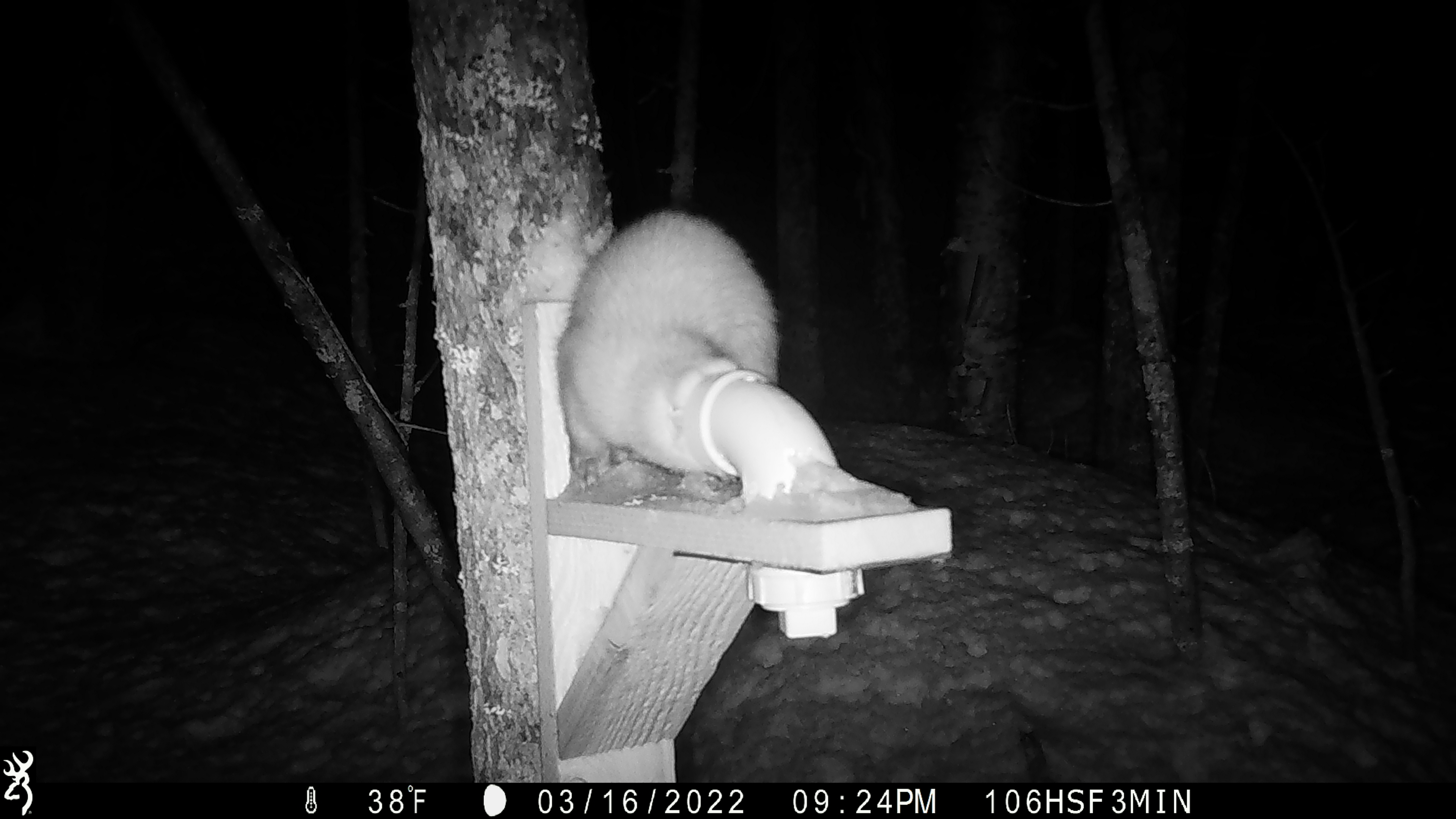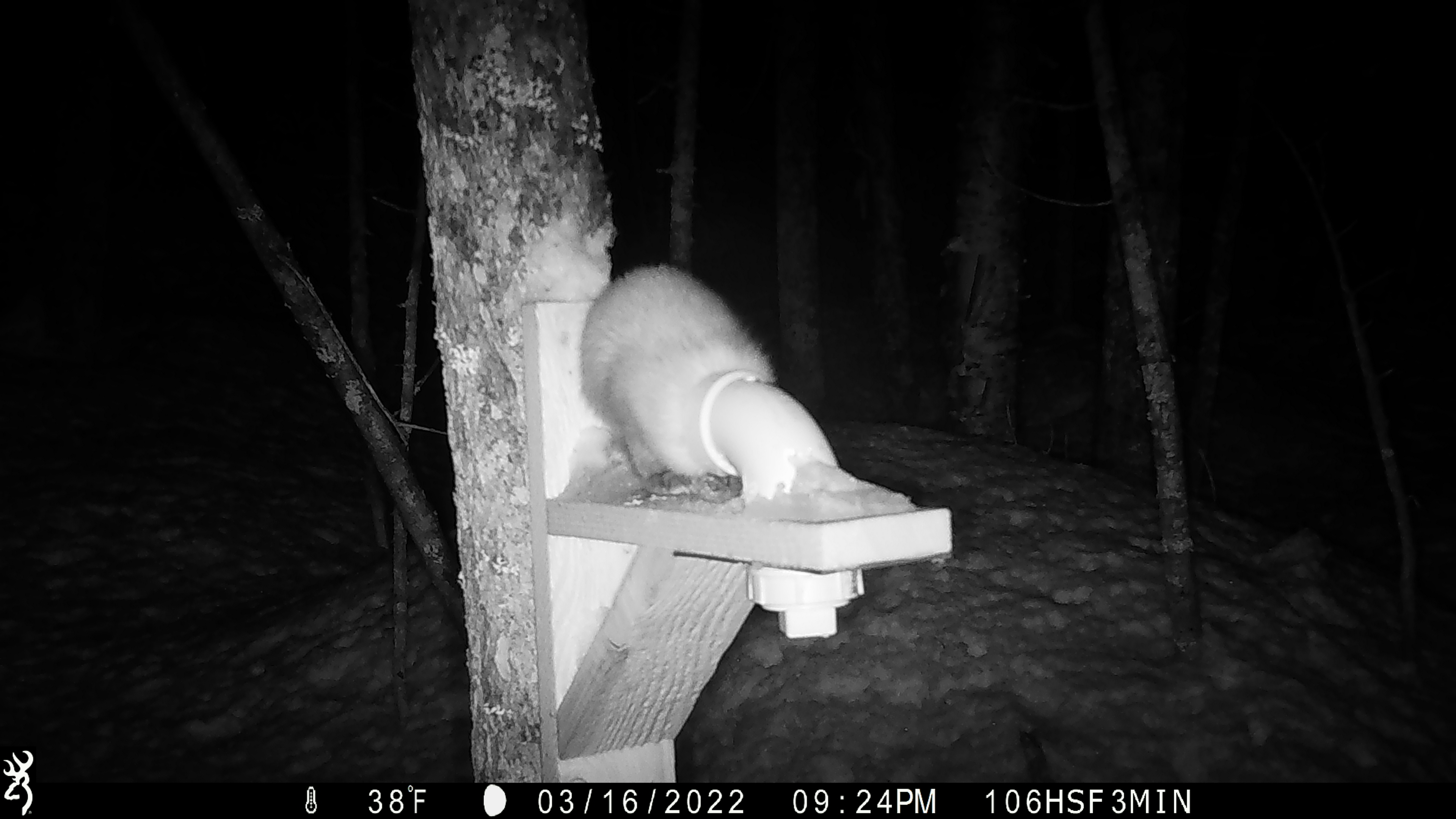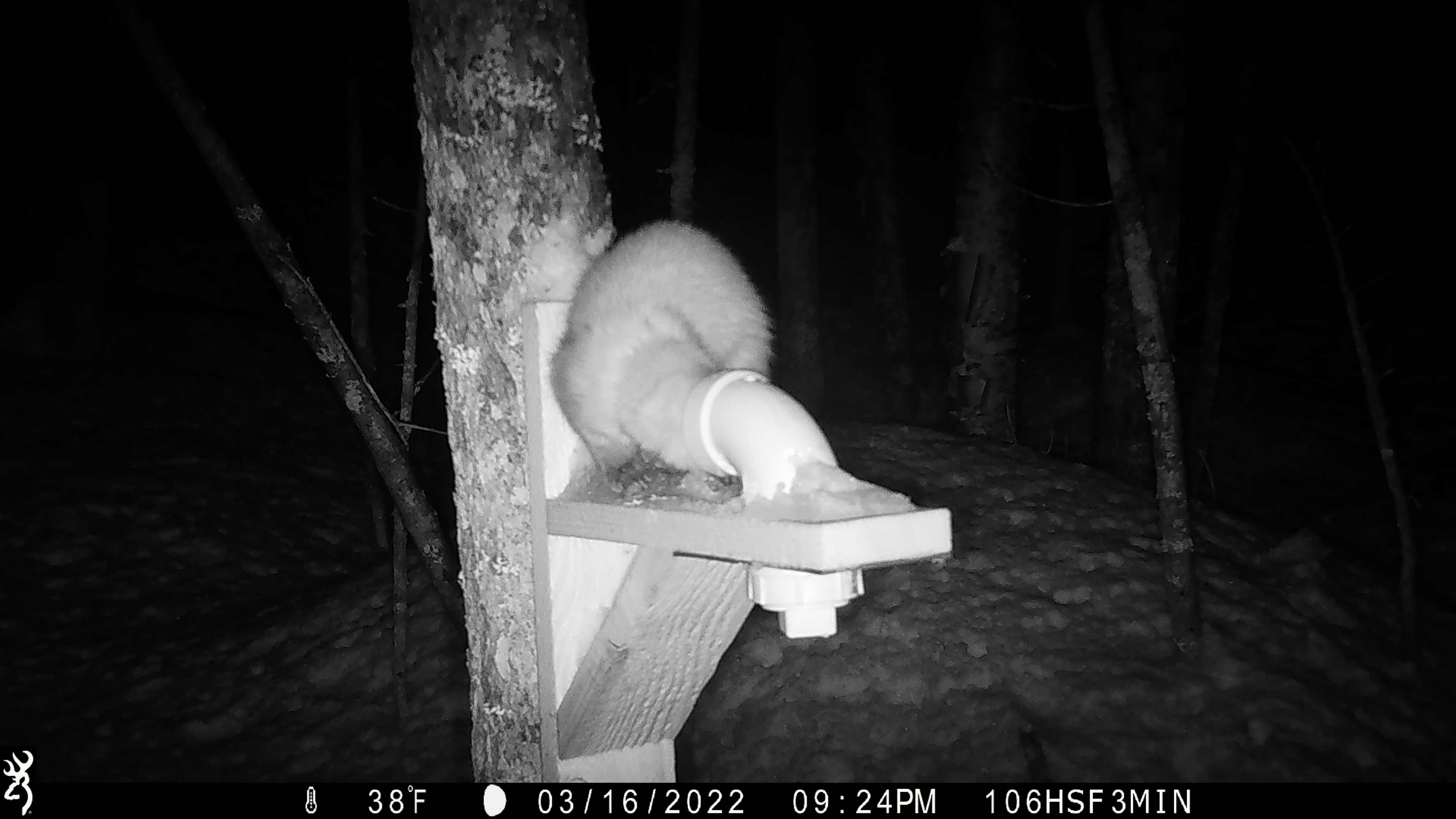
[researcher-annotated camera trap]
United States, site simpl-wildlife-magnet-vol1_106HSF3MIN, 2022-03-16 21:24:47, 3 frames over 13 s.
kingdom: Animalia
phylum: Chordata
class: Mammalia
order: Carnivora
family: Mustelidae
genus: Martes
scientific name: Martes americana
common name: american marten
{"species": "american marten (Martes americana)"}